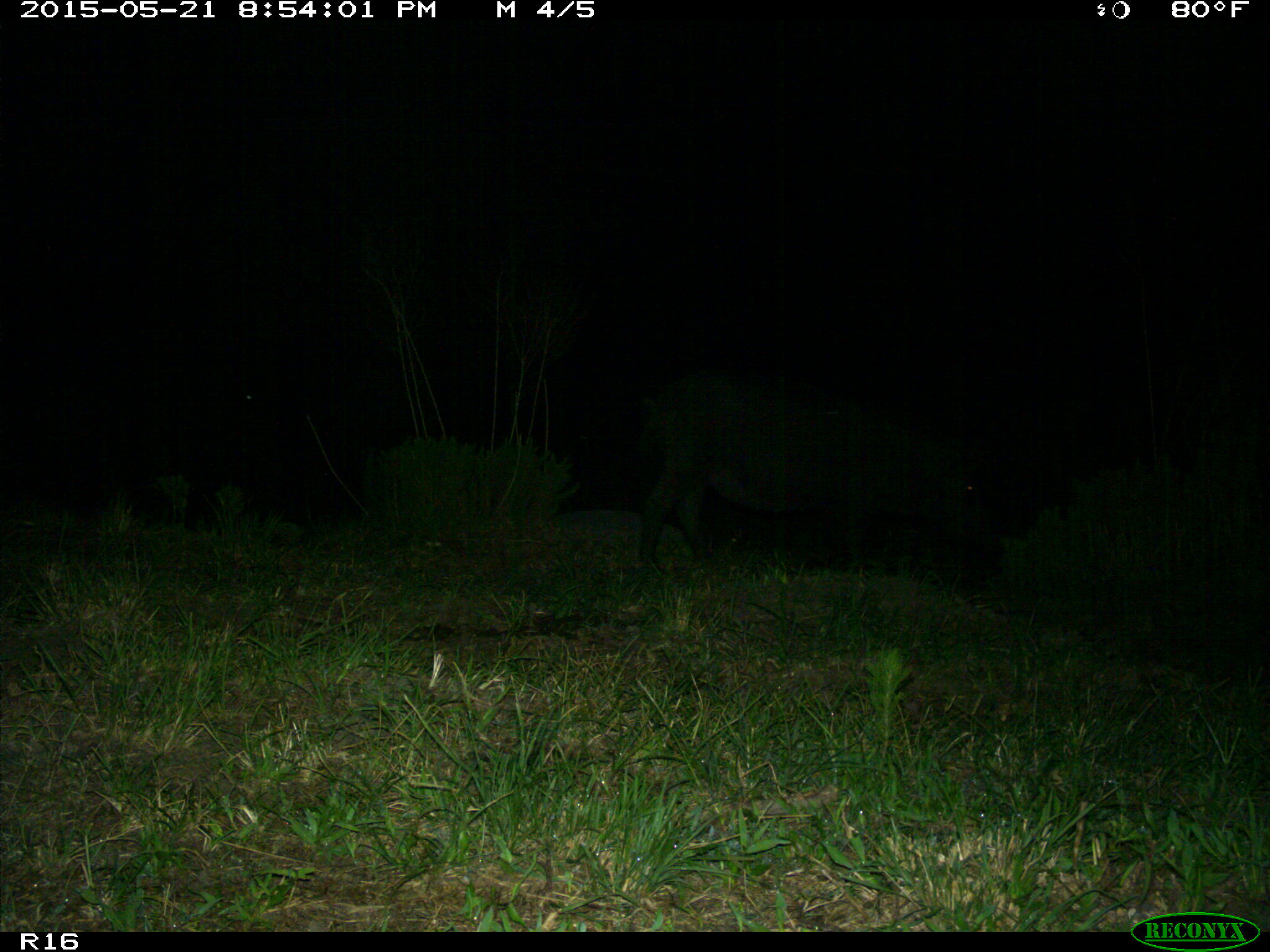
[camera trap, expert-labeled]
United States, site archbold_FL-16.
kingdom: Animalia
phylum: Chordata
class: Mammalia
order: Artiodactyla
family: Suidae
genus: Sus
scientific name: Sus scrofa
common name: wild boar